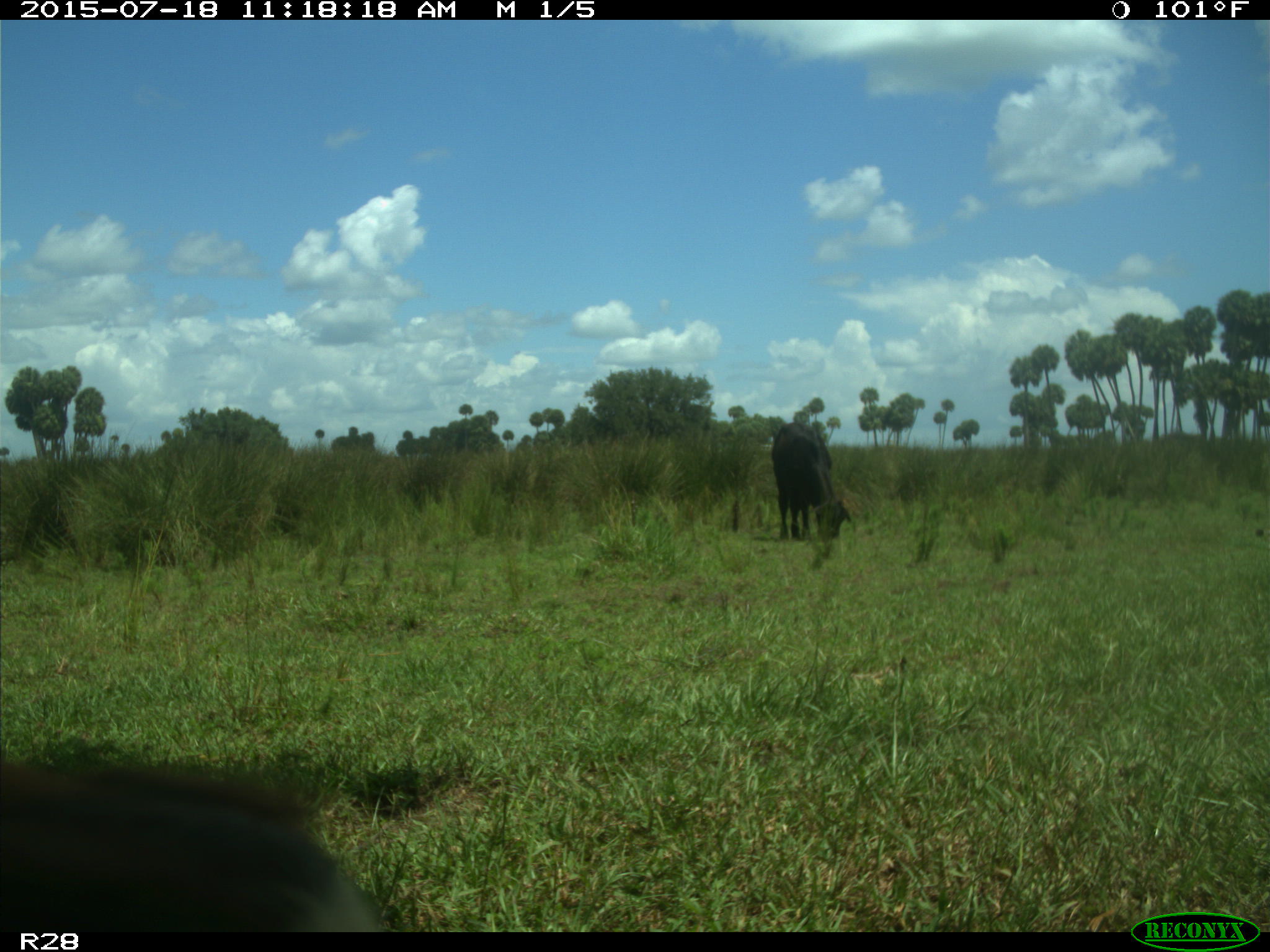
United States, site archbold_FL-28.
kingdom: Animalia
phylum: Chordata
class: Mammalia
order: Artiodactyla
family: Bovidae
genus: Bos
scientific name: Bos taurus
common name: domestic cow